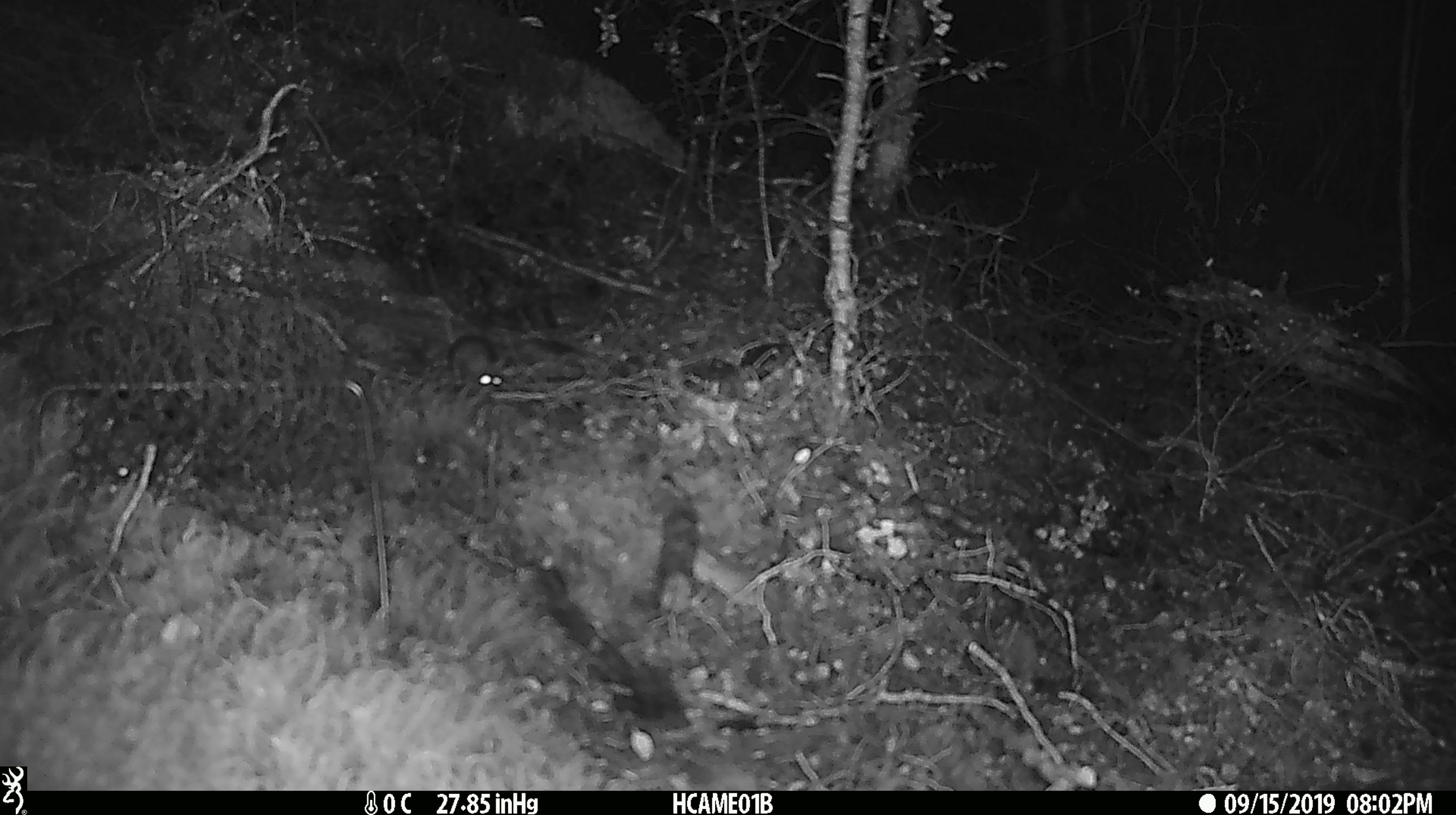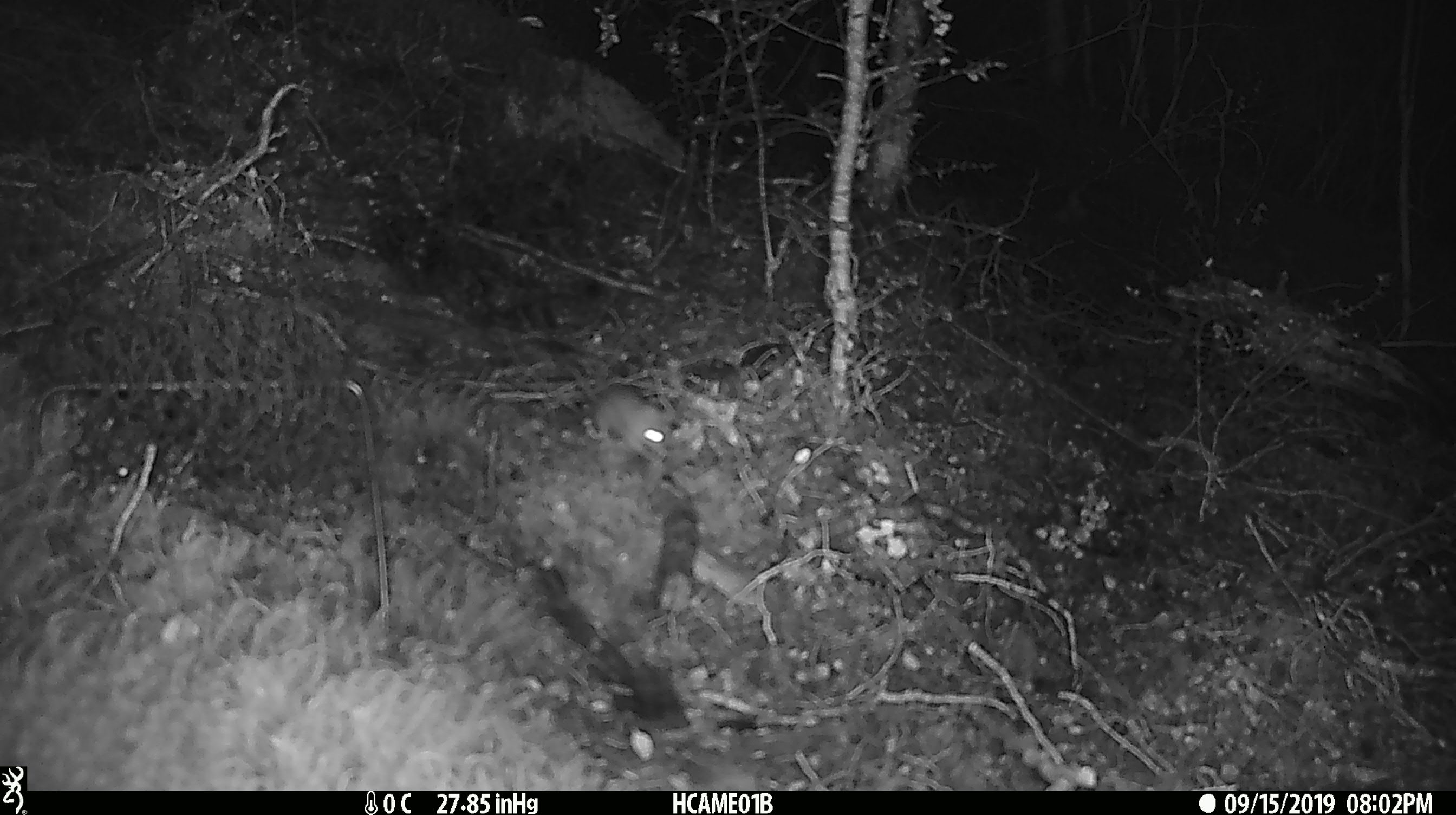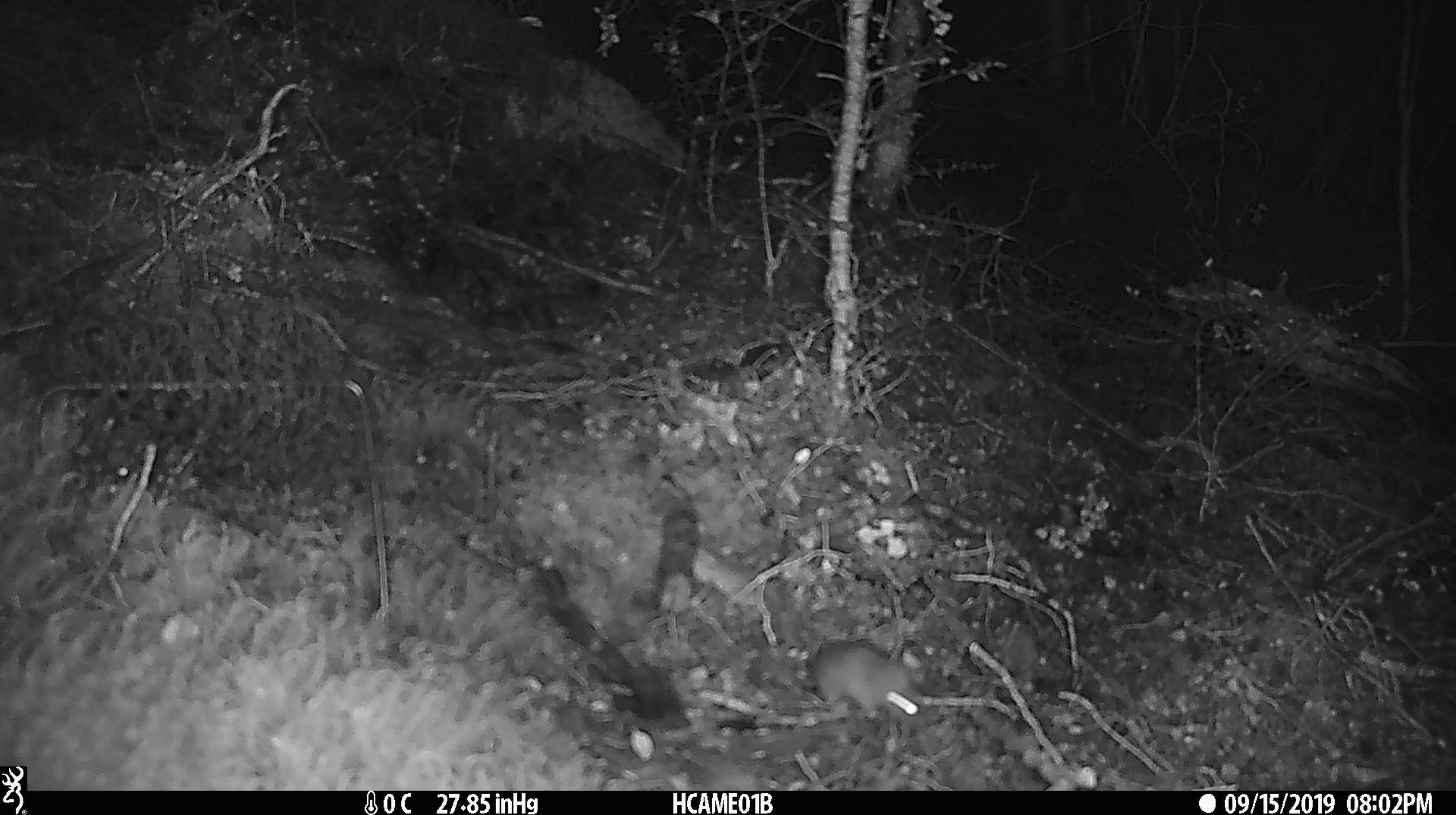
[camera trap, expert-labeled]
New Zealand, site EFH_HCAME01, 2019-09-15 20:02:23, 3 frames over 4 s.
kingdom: Animalia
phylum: Chordata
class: Mammalia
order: Rodentia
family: Muridae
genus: Mus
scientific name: Mus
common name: mouse